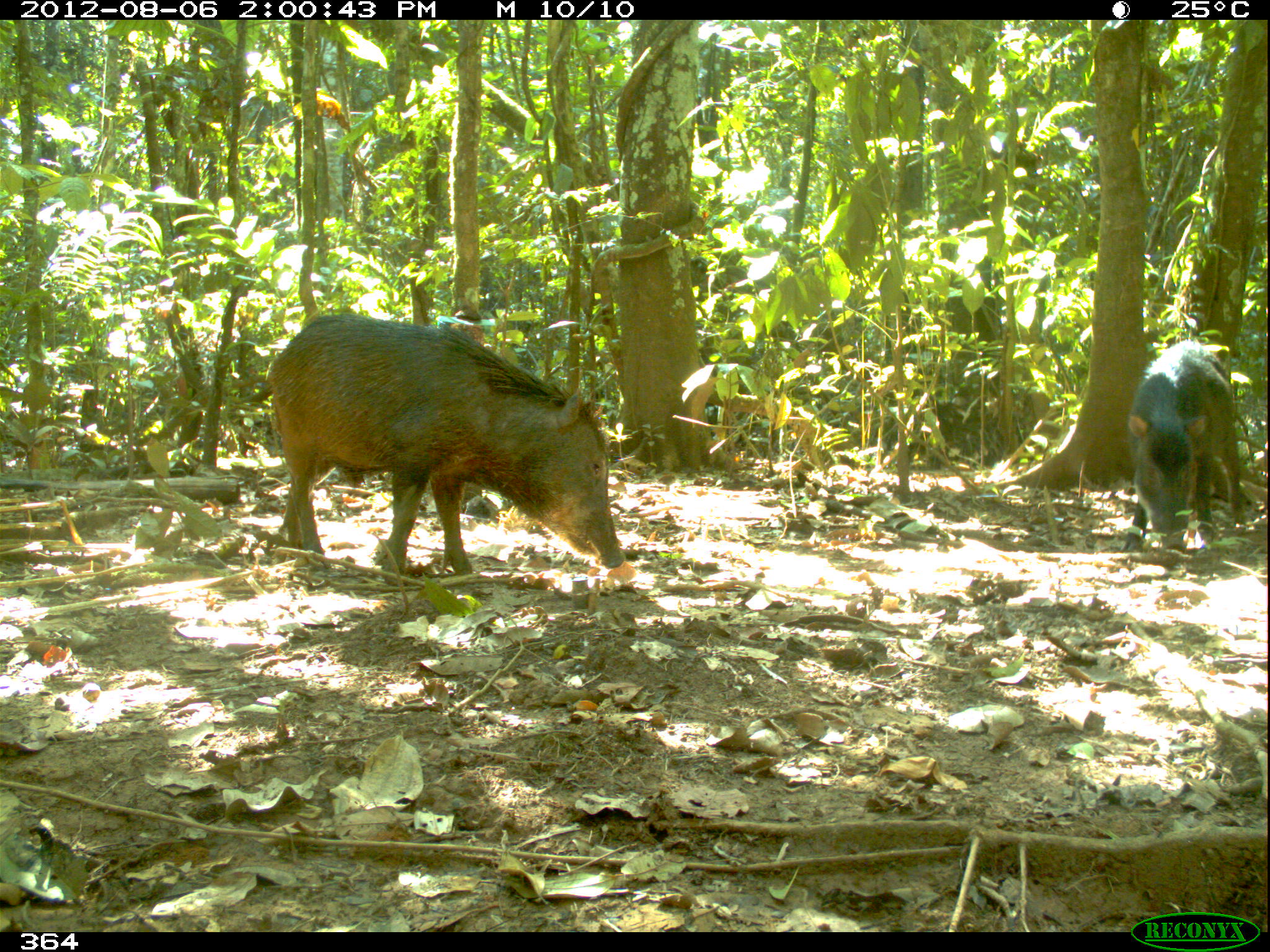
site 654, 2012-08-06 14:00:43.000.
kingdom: Animalia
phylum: Chordata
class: Mammalia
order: Artiodactyla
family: Tayassuidae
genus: Tayassu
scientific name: Tayassu pecari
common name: white-lipped peccary